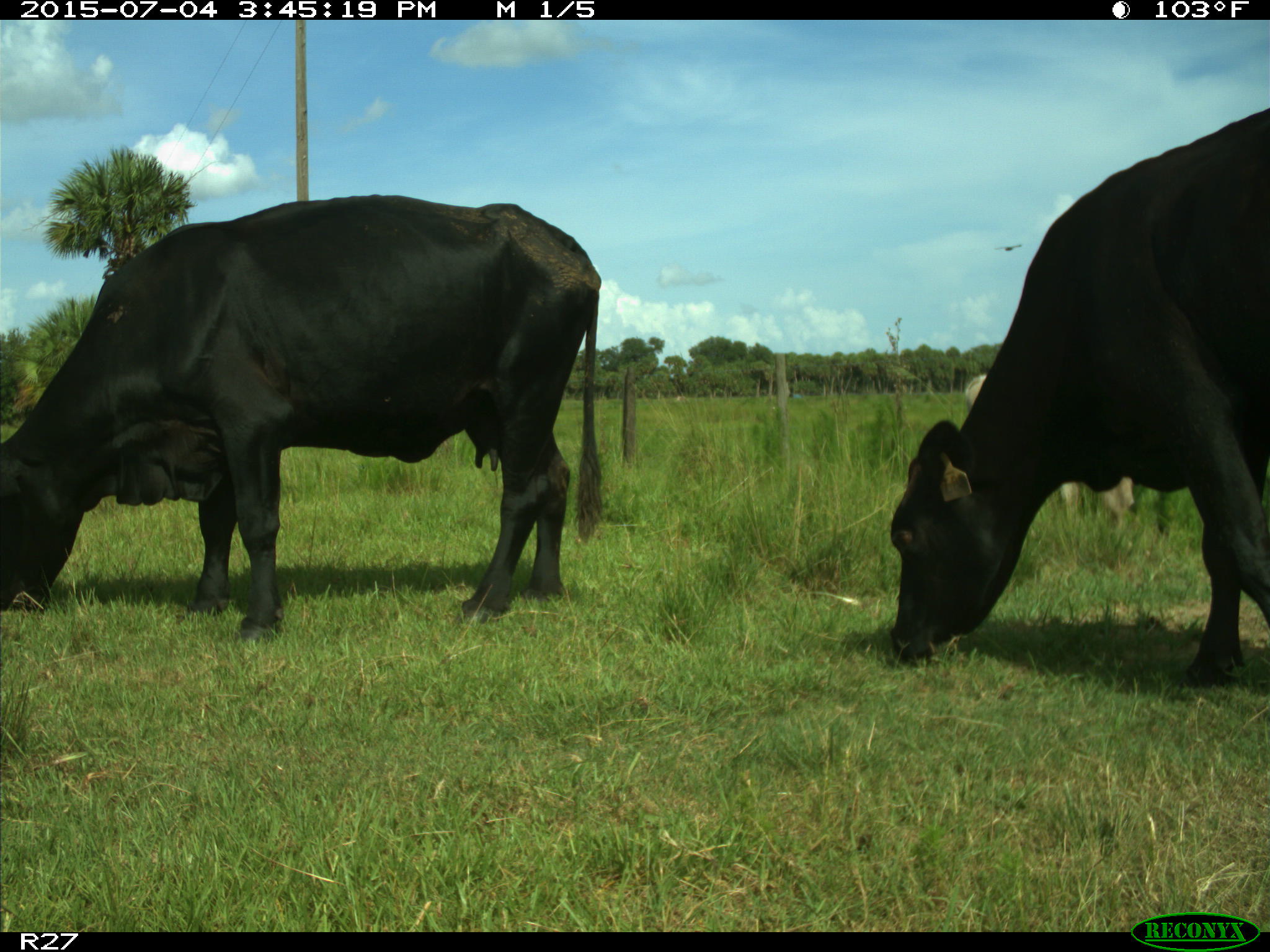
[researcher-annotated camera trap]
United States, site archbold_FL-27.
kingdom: Animalia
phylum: Chordata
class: Mammalia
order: Artiodactyla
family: Bovidae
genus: Bos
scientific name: Bos taurus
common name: domestic cow